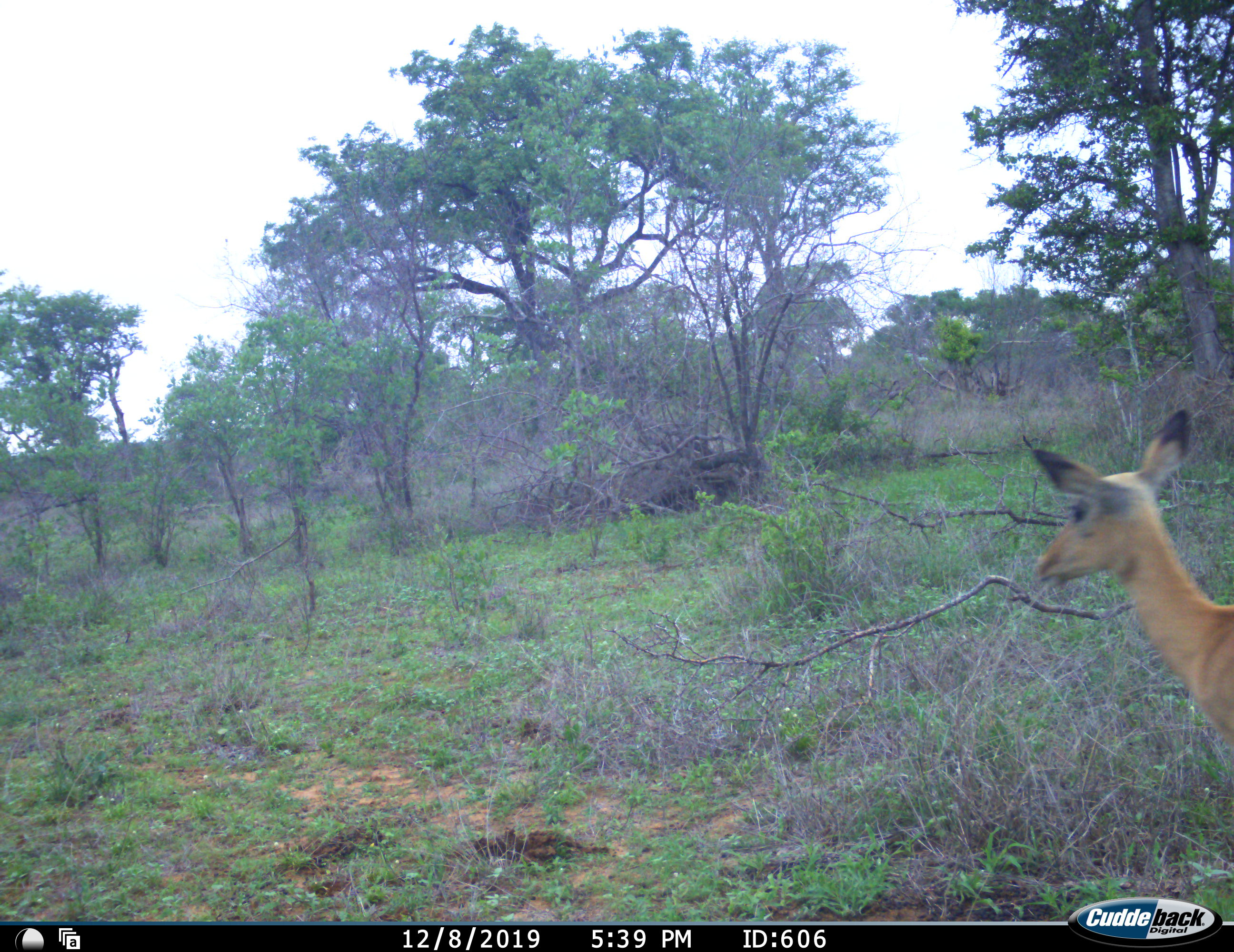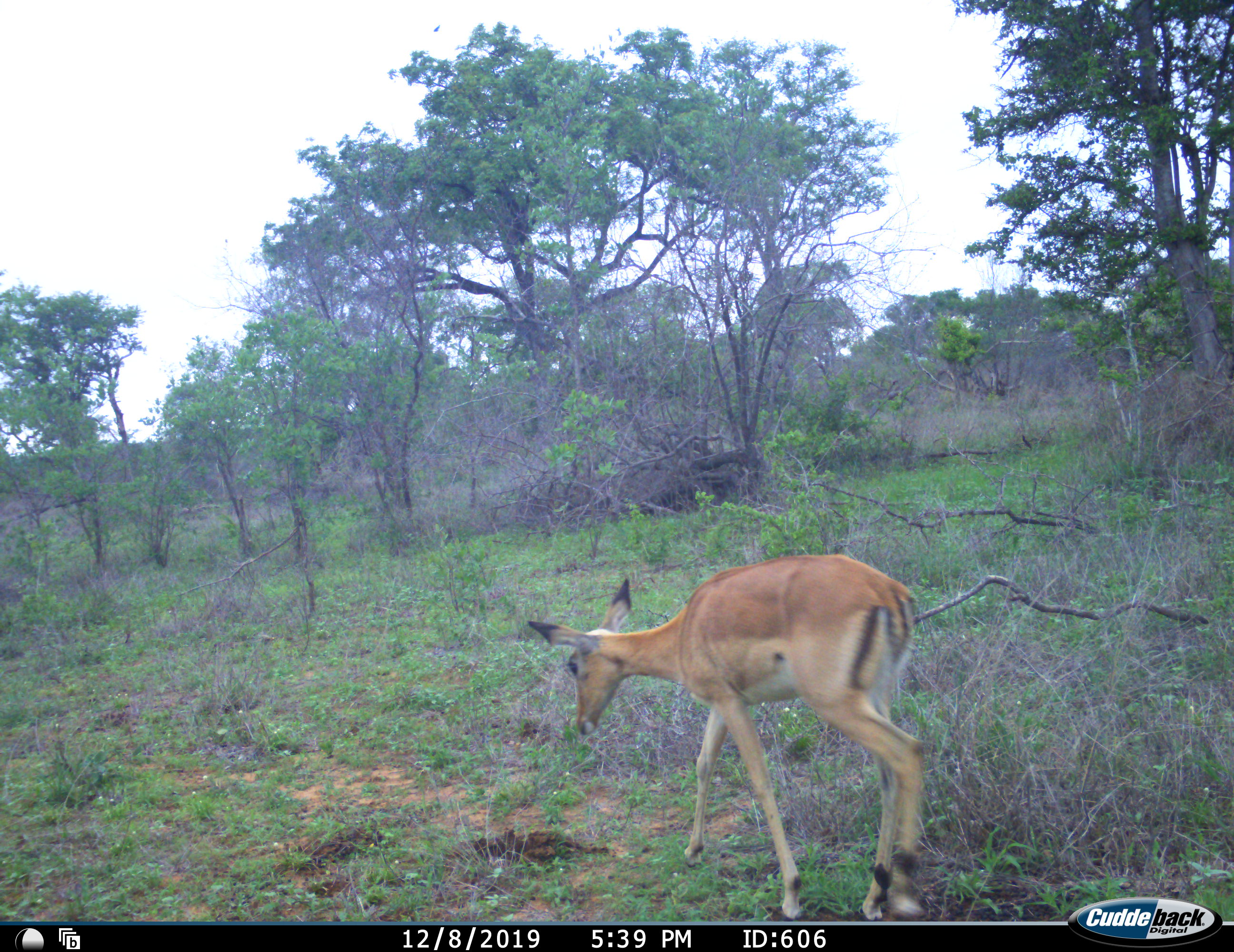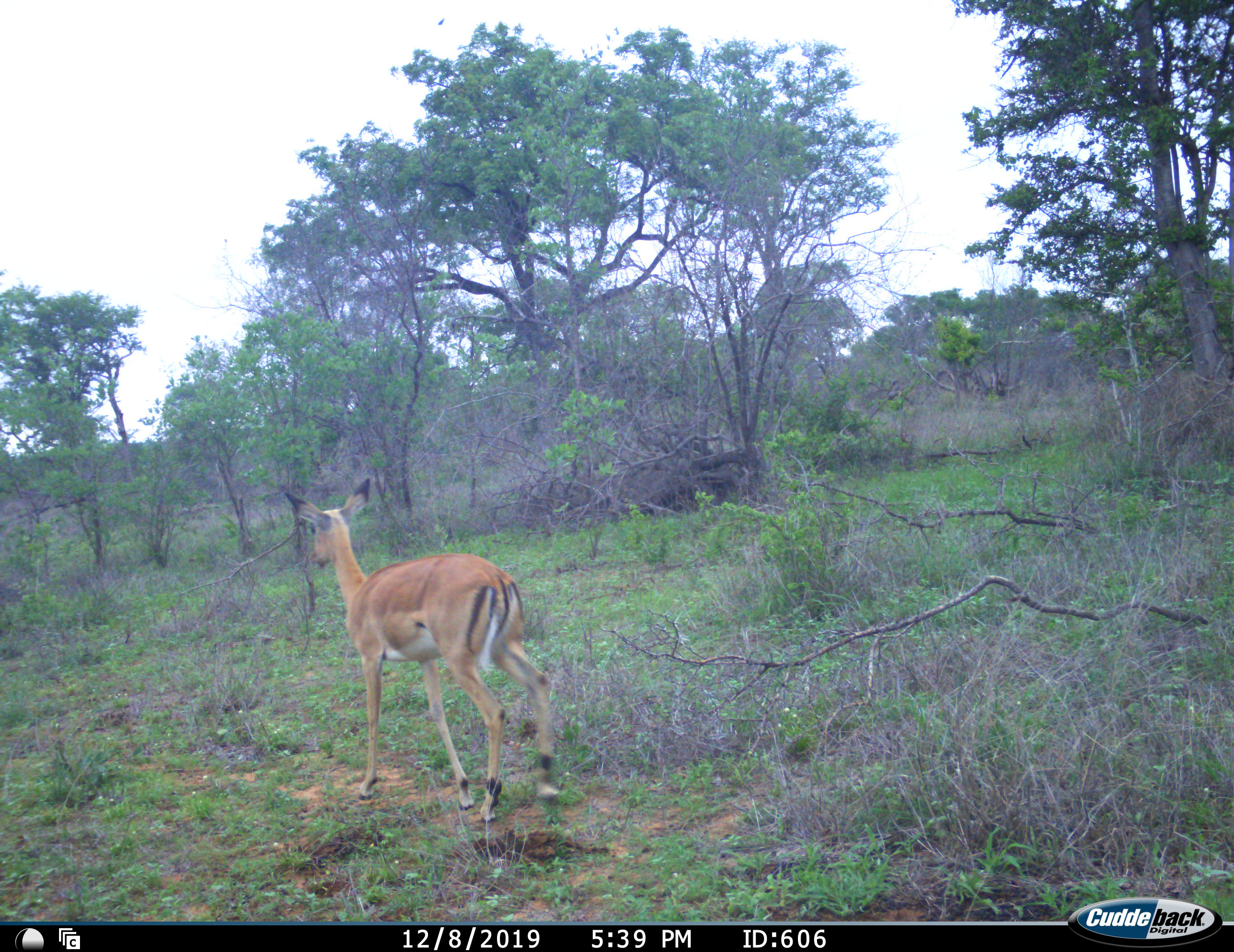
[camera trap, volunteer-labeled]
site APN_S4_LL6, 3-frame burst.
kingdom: Animalia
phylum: Chordata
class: Mammalia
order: Artiodactyla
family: Bovidae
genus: Aepyceros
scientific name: Aepyceros melampus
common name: impala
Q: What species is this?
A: Impala (Aepyceros melampus).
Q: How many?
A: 1.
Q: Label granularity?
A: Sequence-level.